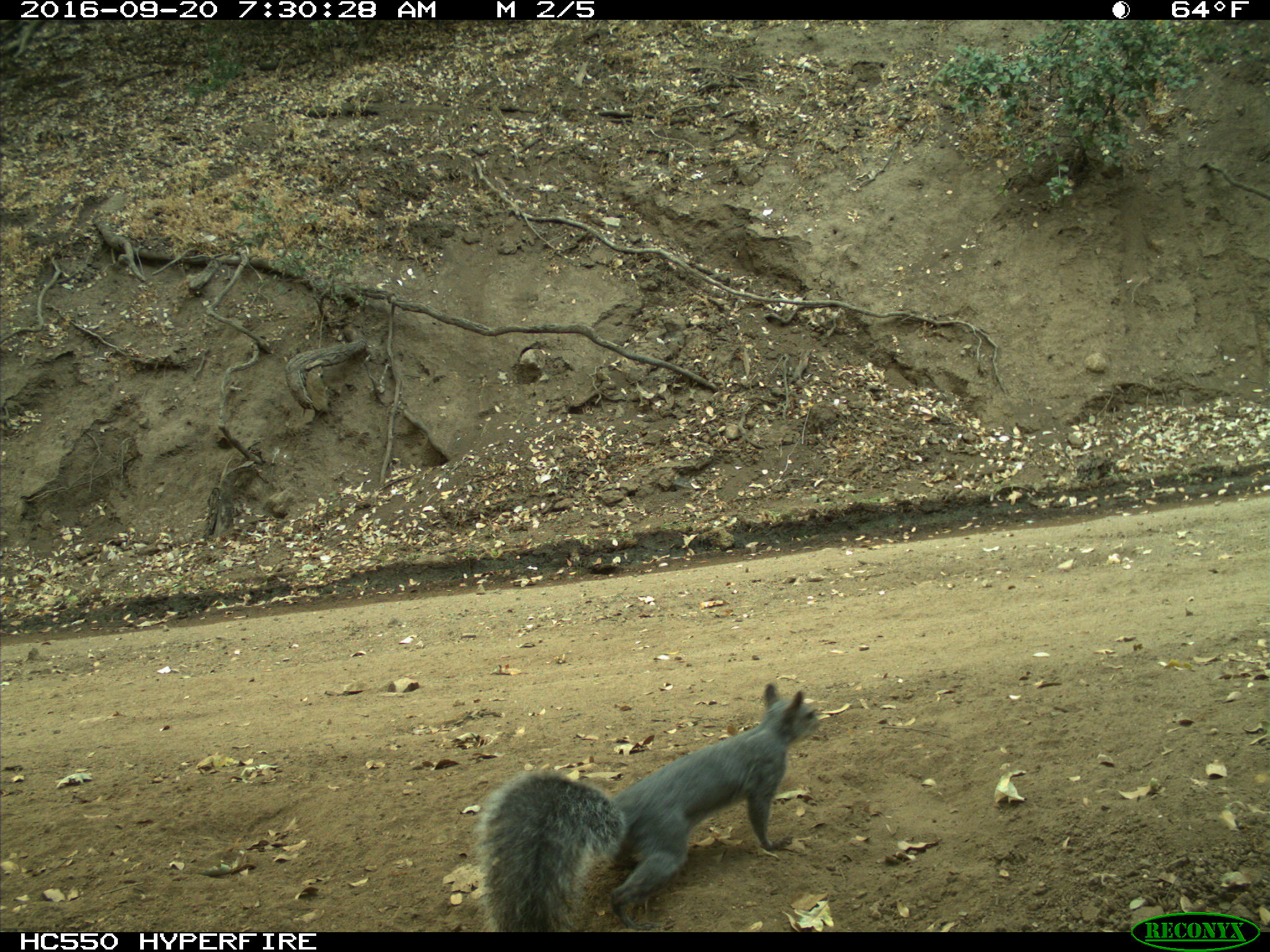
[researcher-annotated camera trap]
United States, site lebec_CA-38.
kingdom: Animalia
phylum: Chordata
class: Mammalia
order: Rodentia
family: Sciuridae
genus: Sciurus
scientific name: Sciurus carolinensis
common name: eastern gray squirrel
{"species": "Sciurus carolinensis (eastern gray squirrel)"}